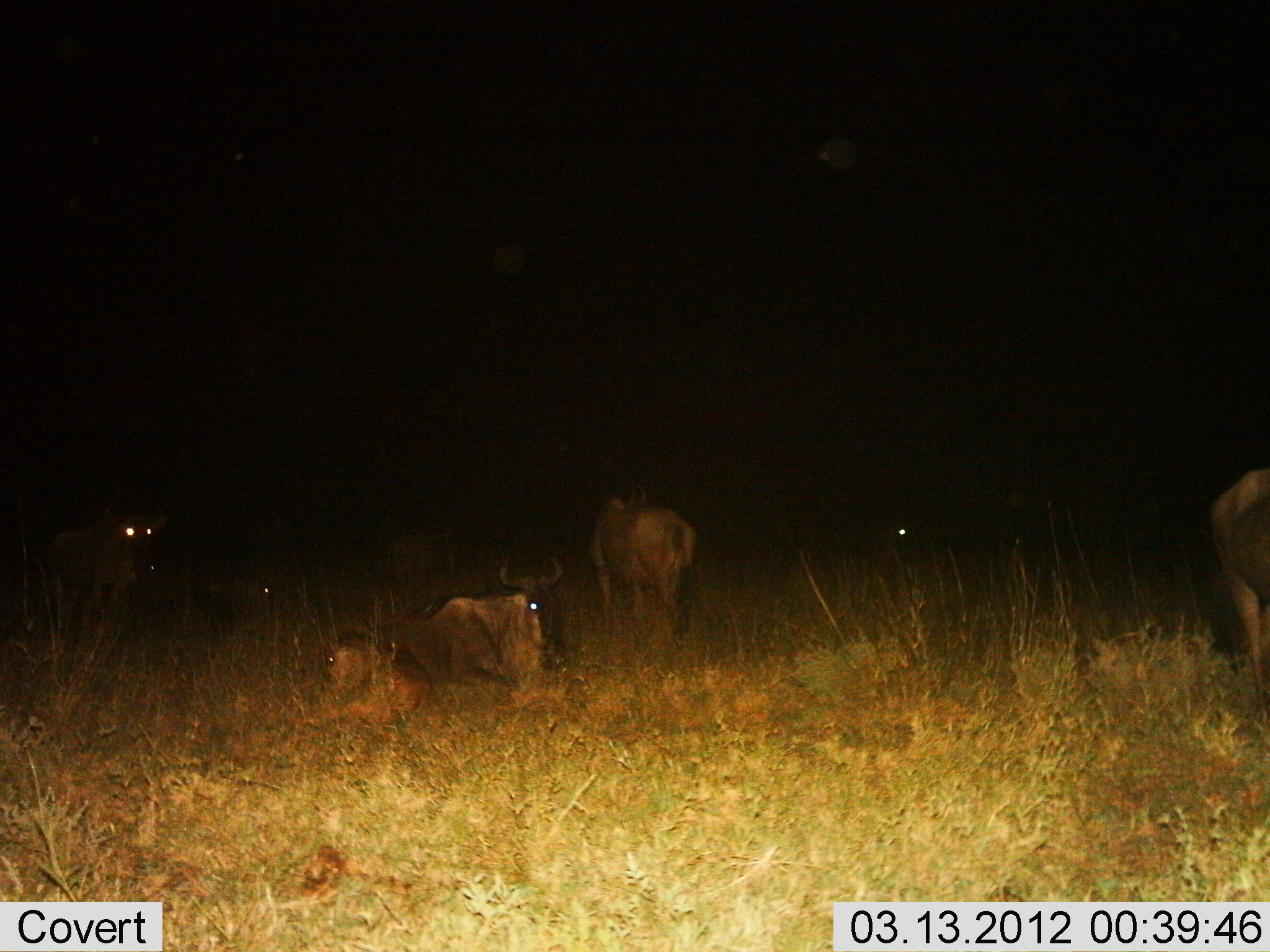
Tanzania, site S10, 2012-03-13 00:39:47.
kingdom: Animalia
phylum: Chordata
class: Mammalia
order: Artiodactyla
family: Bovidae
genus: Connochaetes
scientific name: Connochaetes taurinus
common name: blue wildebeest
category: wildebeest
Wildebeest (blue wildebeest) (Connochaetes taurinus), count 7. Behavior (volunteer vote fractions): standing 76%, resting 100%, moving 12%, interacting 6%. Young present (vote fraction): 35%. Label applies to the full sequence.